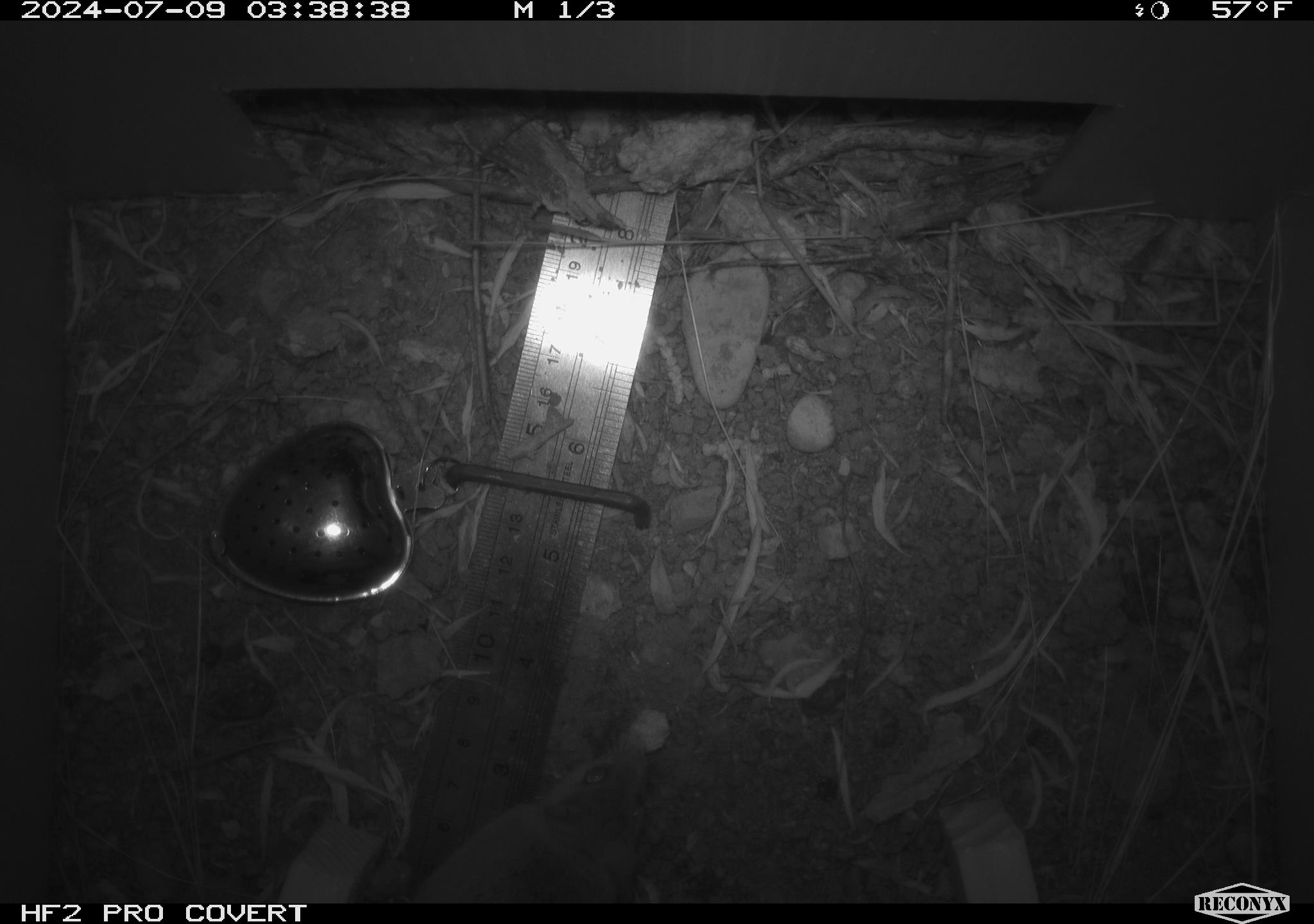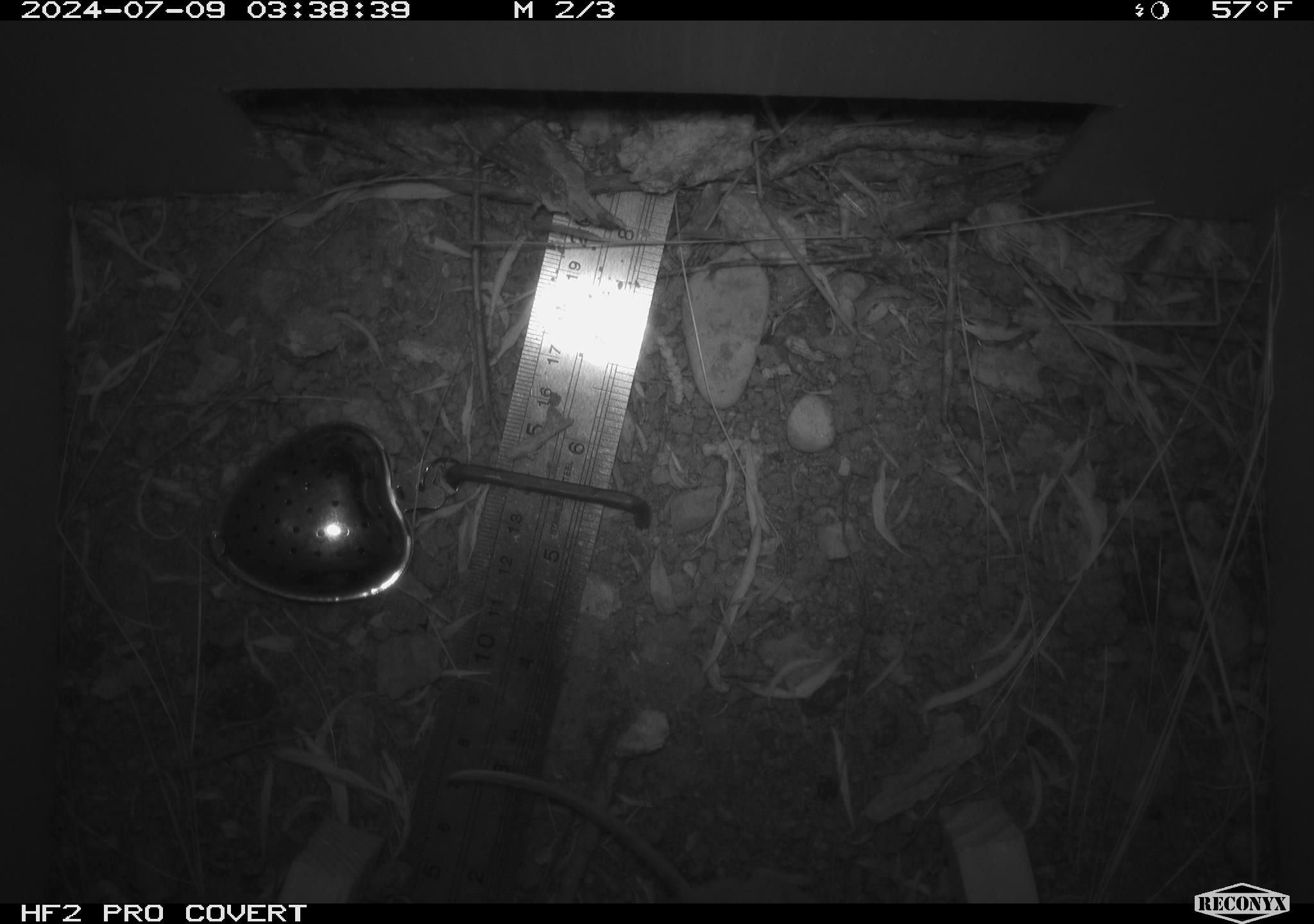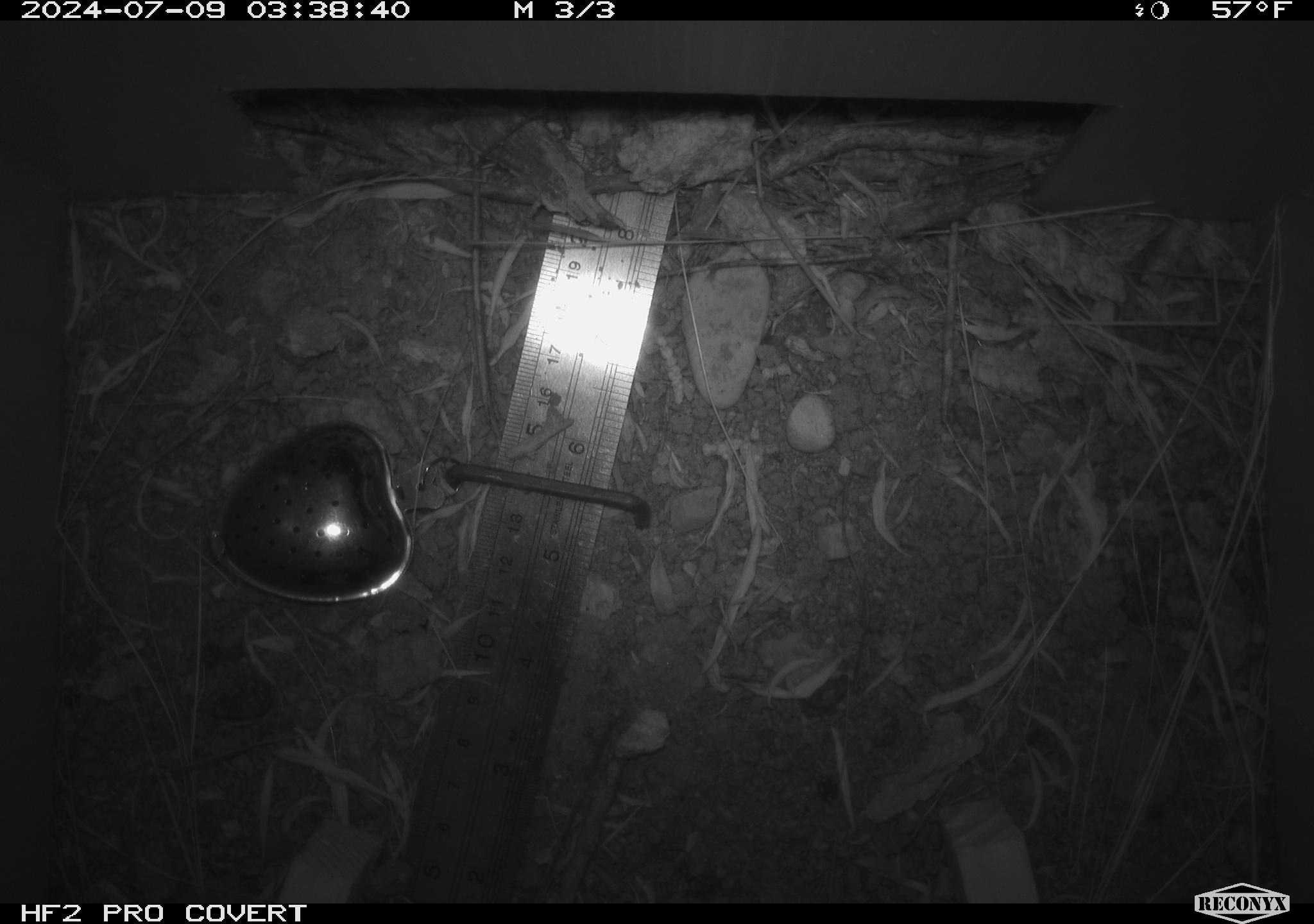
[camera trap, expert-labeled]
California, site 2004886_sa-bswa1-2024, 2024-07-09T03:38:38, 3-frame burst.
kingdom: Animalia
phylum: Chordata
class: Mammalia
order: Rodentia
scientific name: Rodentia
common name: mouse species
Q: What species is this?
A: Mouse species (Rodentia).